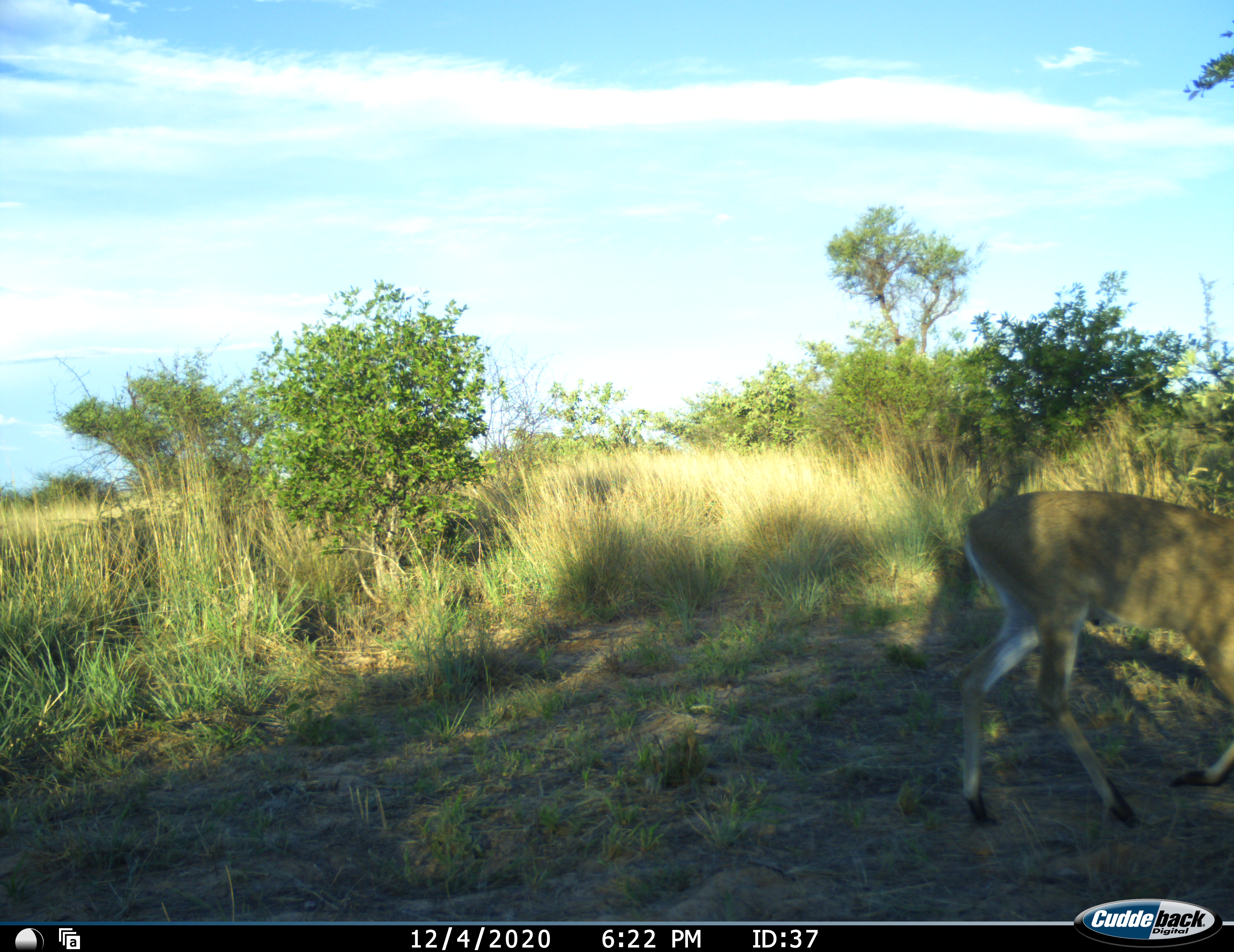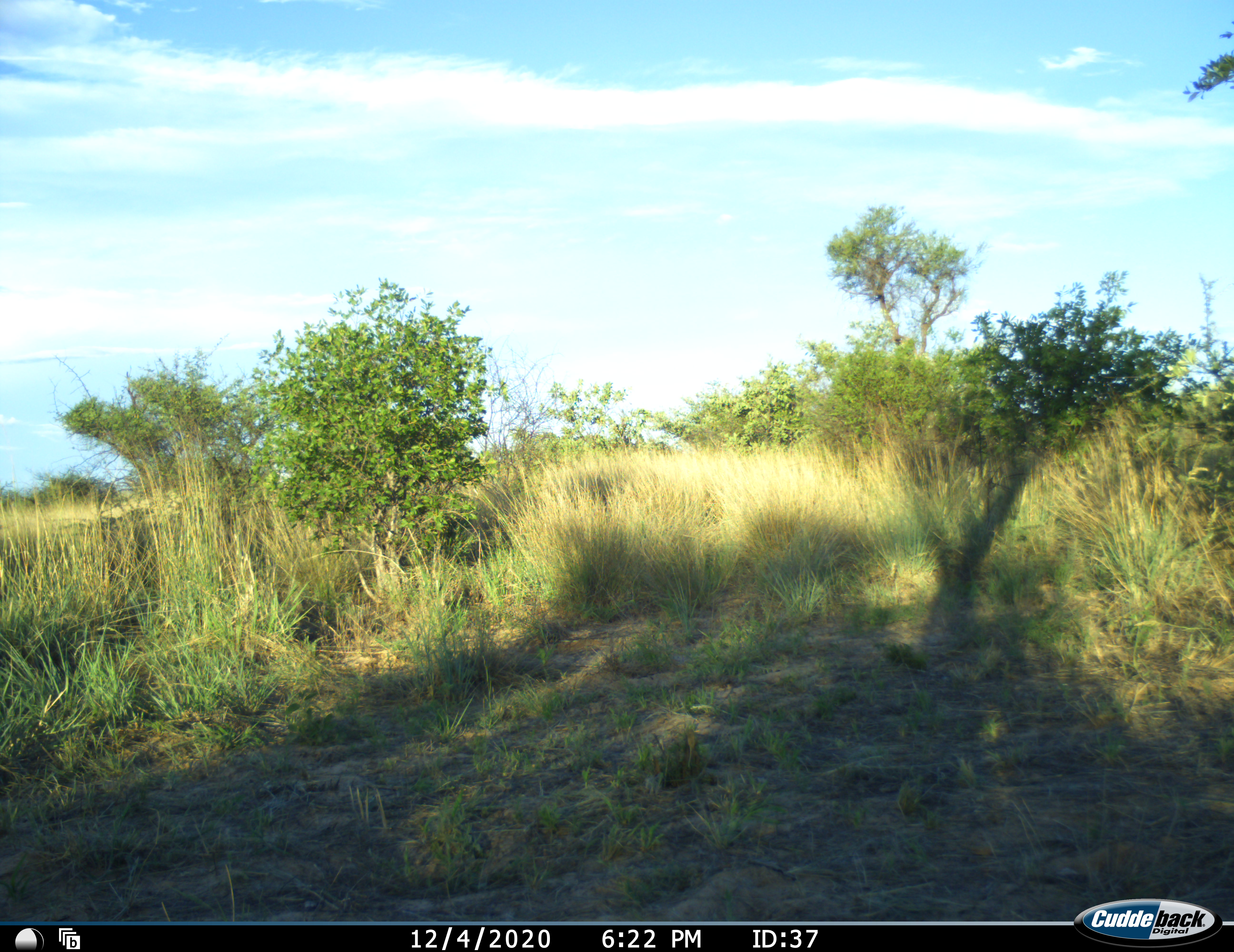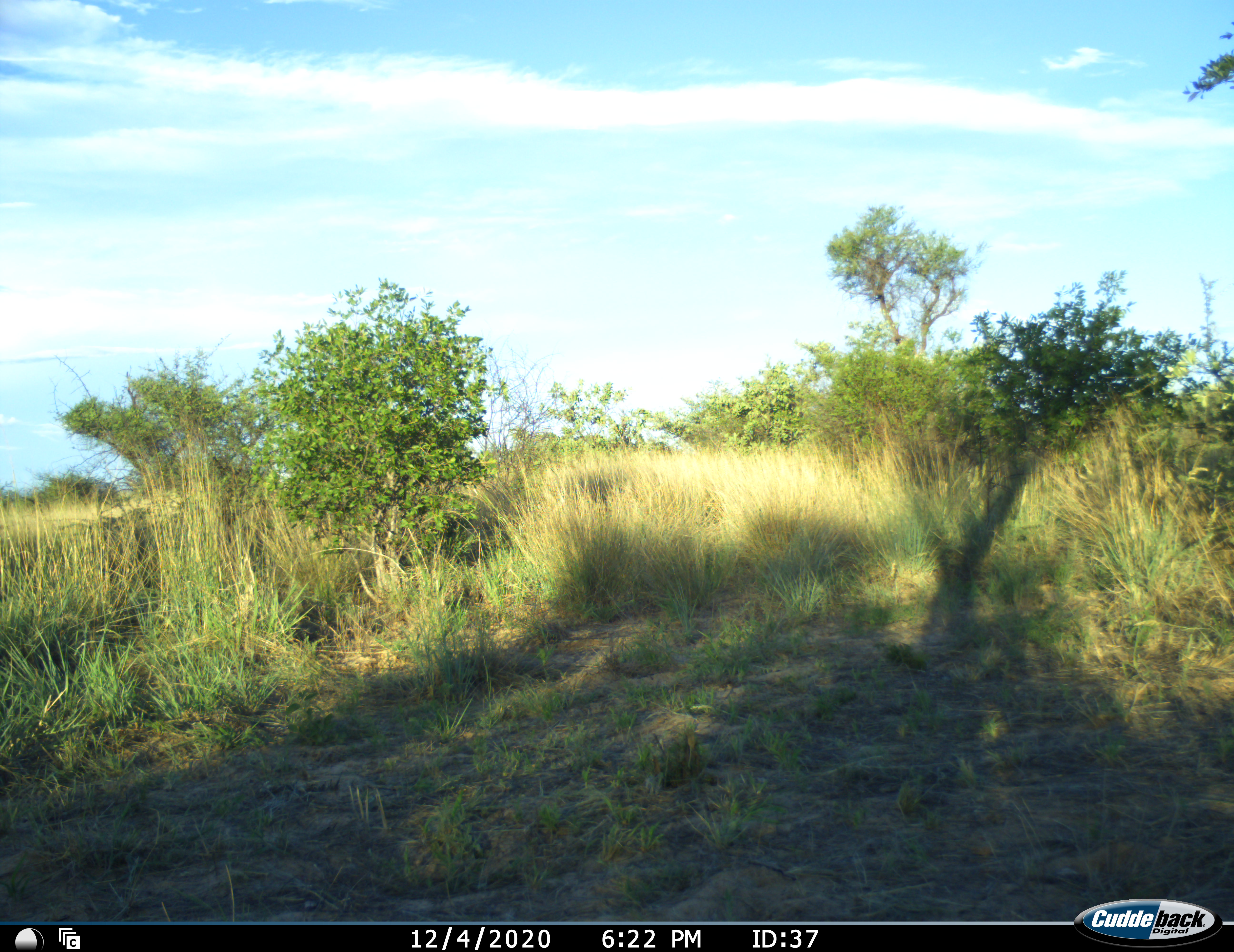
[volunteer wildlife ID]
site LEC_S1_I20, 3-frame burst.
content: unidentified animal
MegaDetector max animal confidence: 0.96